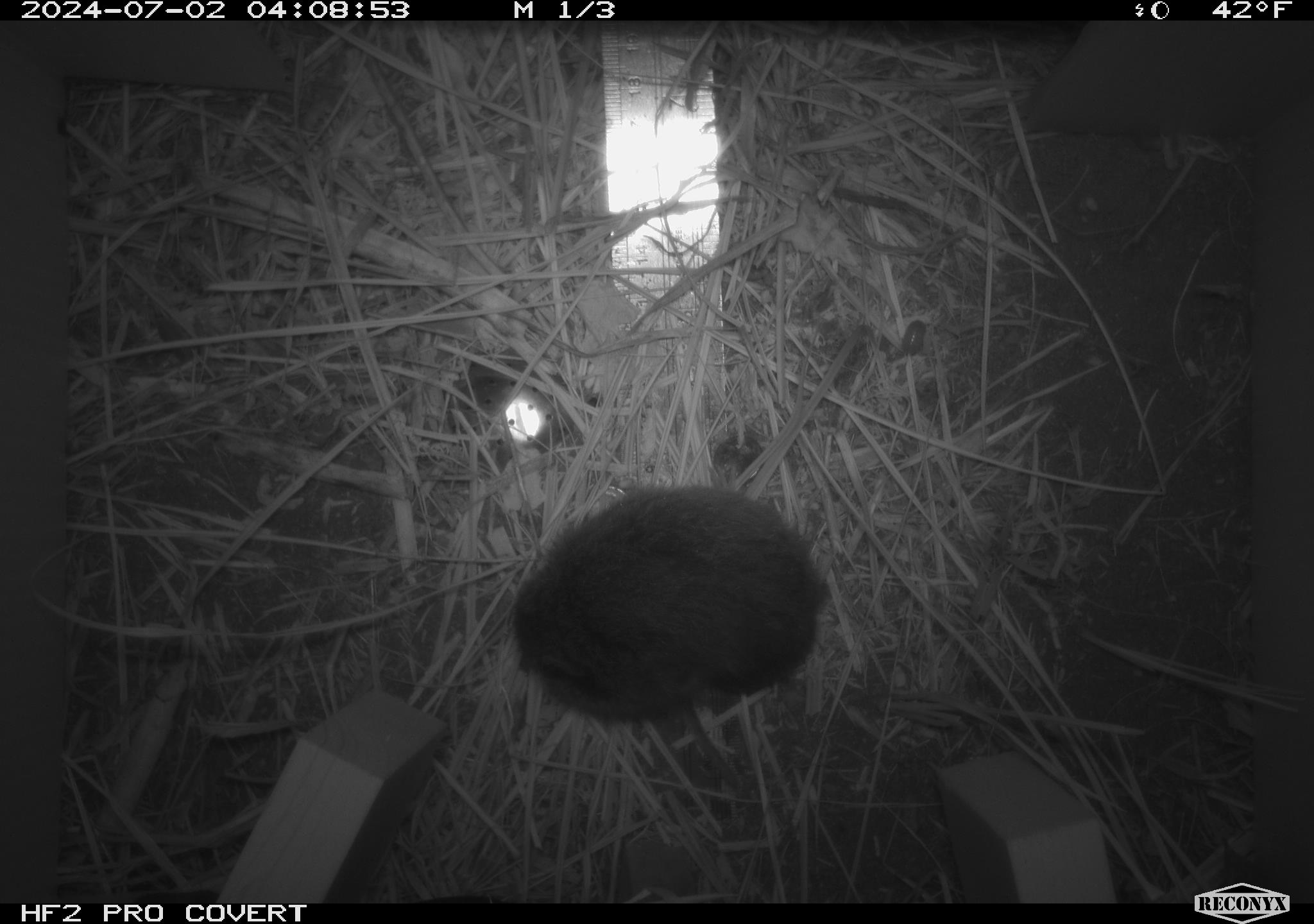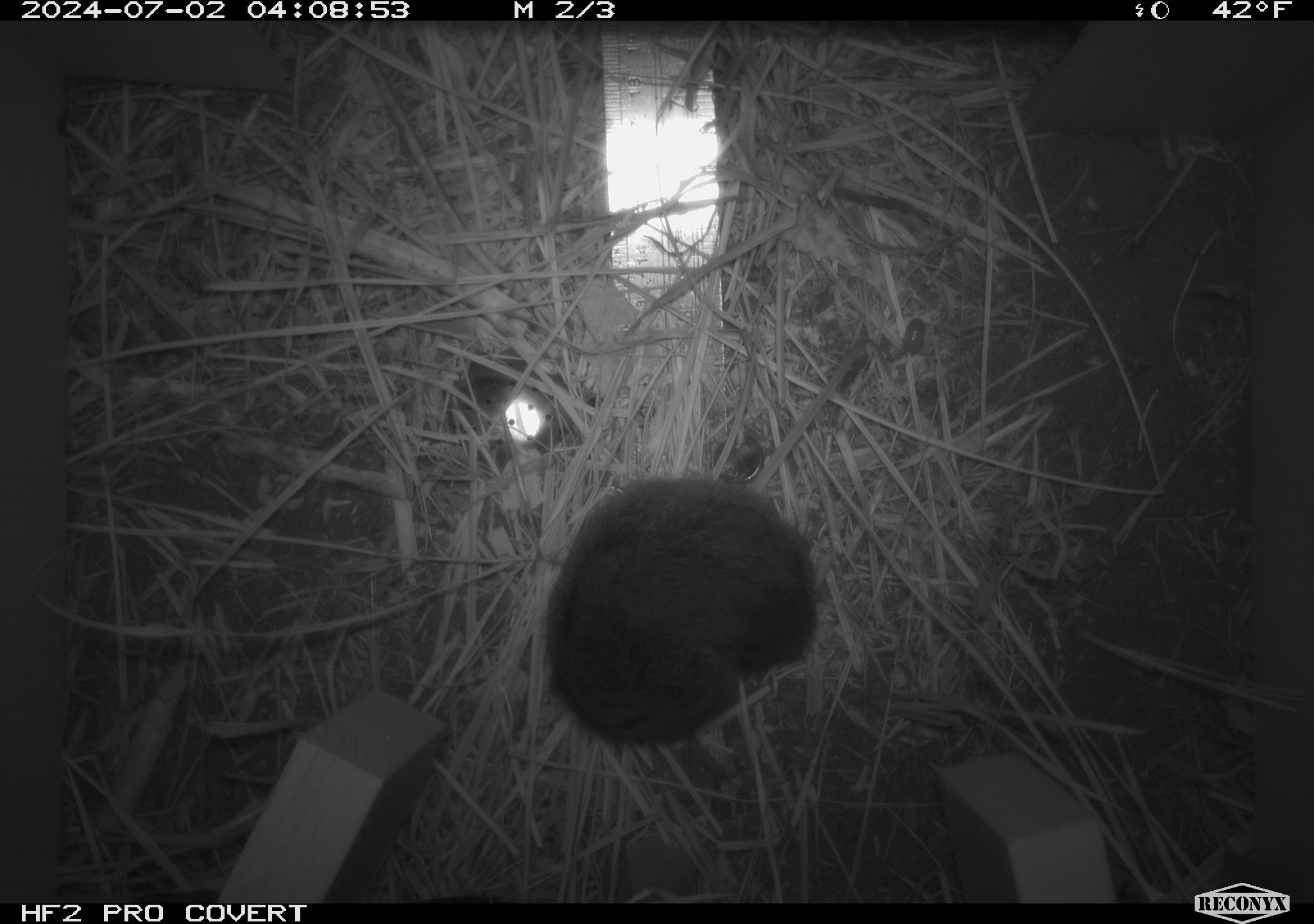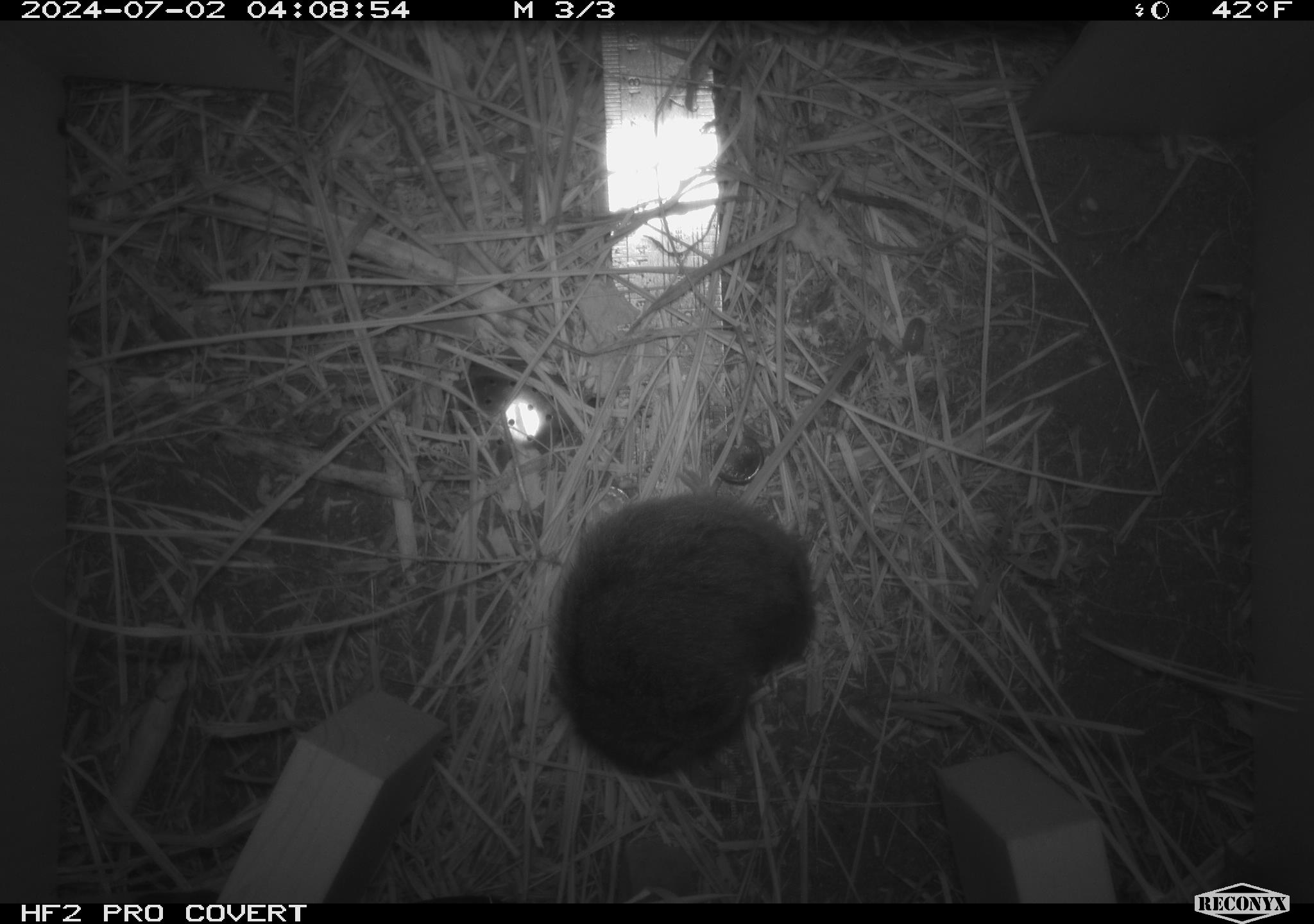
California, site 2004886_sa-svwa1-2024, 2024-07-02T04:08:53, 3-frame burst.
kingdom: Animalia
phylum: Chordata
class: Mammalia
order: Rodentia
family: Cricetidae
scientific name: Arvicolinae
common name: voles, lemmings, and muskrats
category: arvicolinae subfamily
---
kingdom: Animalia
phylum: Arthropoda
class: Malacostraca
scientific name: Malacostraca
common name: amphipods, crabs, isopods, krill, lobsters and shrimps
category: malacostracan